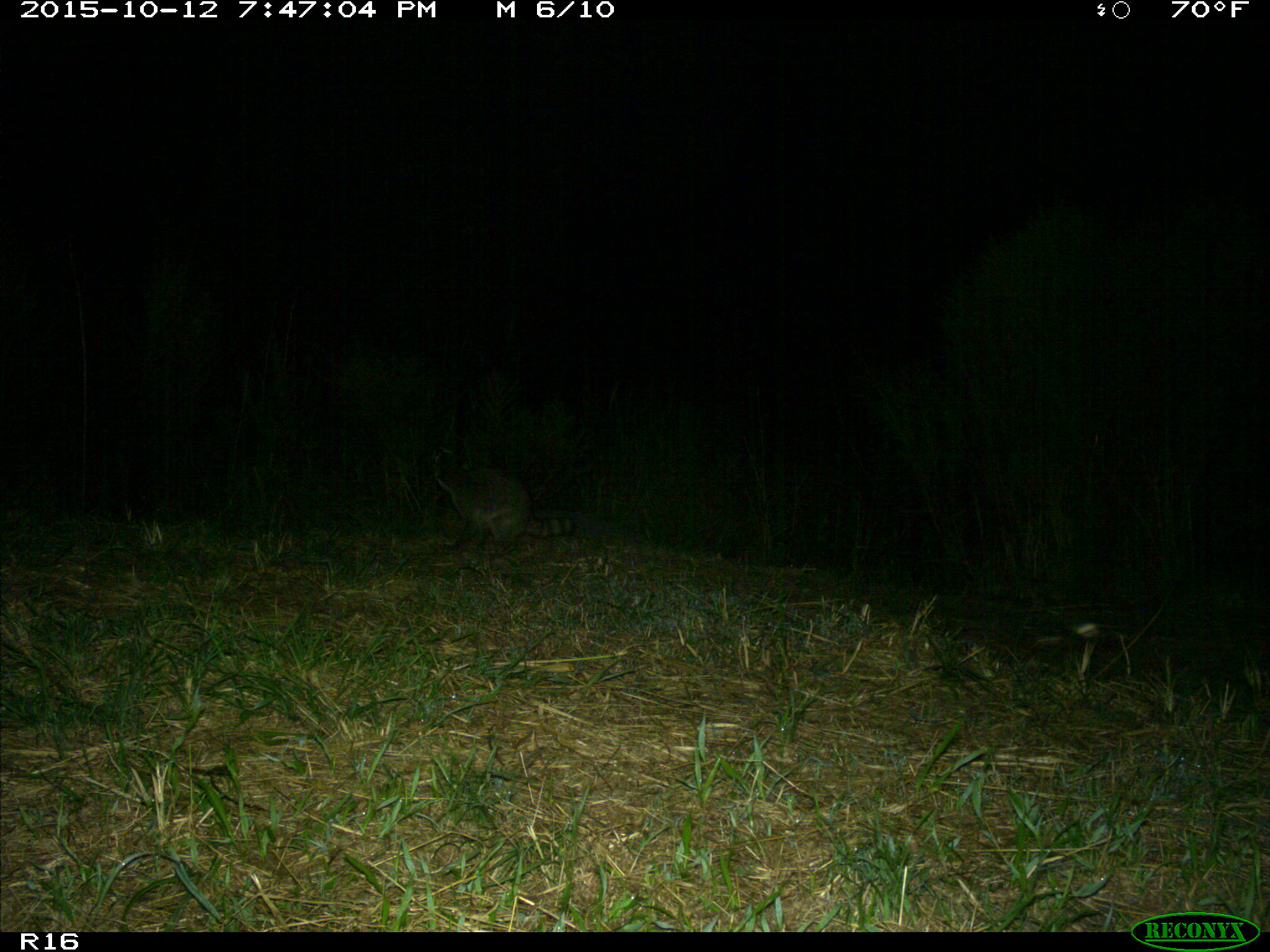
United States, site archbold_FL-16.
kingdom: Animalia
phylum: Chordata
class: Mammalia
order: Carnivora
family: Procyonidae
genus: Procyon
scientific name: Procyon lotor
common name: common raccoon